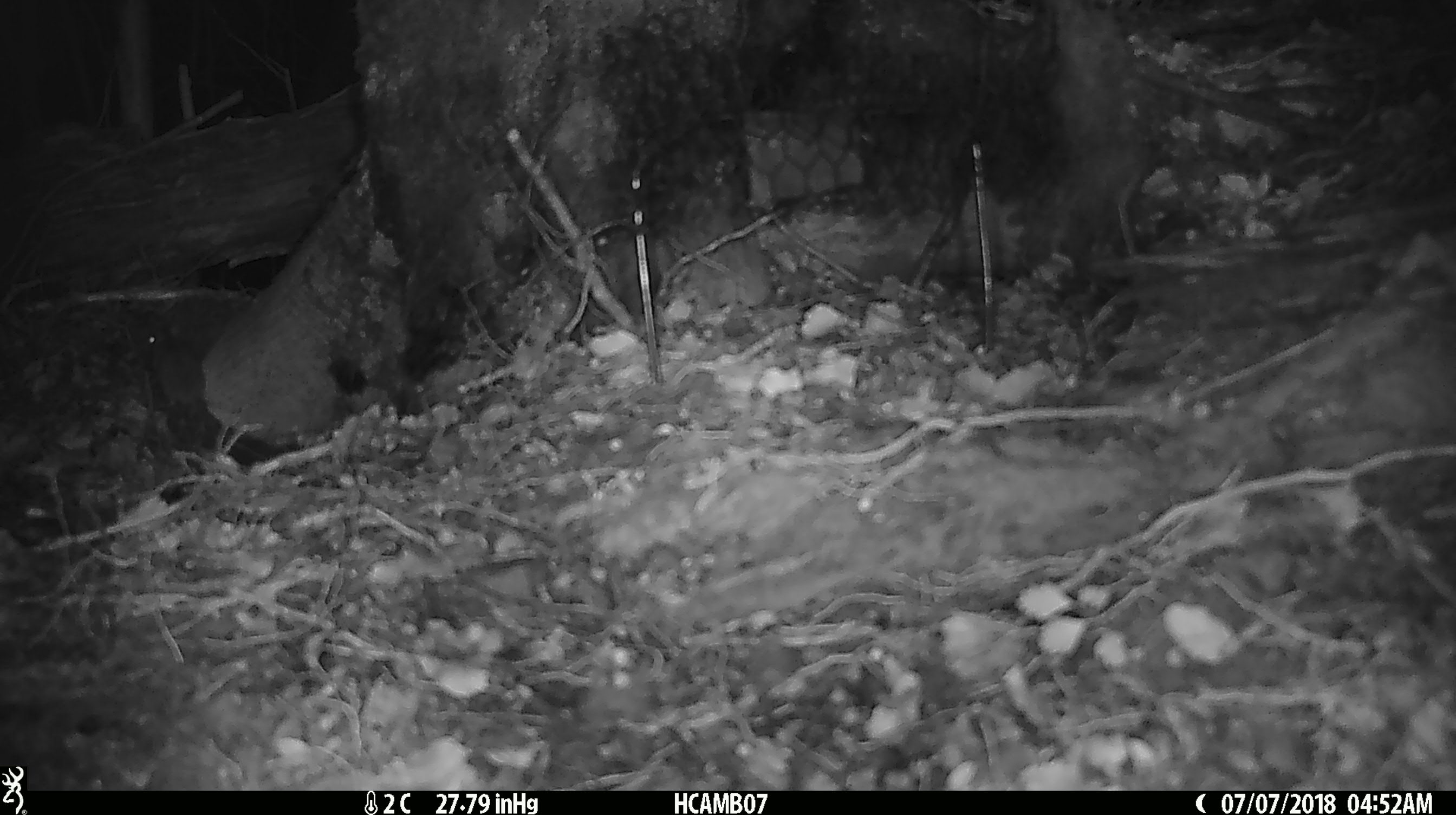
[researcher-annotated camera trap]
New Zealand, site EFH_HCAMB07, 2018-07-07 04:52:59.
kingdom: Animalia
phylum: Chordata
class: Mammalia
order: Rodentia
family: Muridae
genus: Mus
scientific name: Mus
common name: mouse